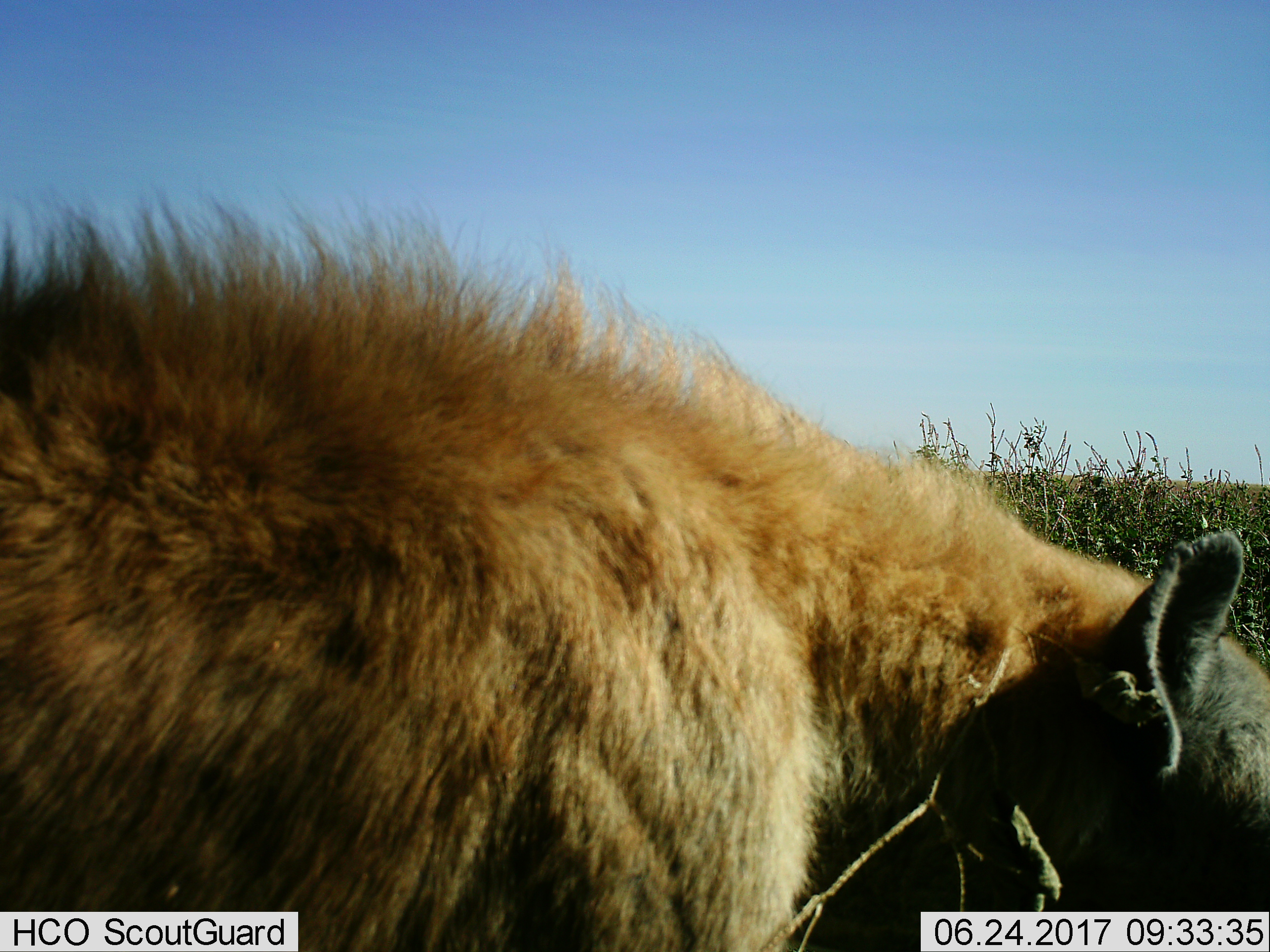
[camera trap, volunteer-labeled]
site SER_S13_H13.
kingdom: Animalia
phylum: Chordata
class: Mammalia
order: Carnivora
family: Hyaenidae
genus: Crocuta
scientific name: Crocuta crocuta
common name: spotted hyena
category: hyenaspotted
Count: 1.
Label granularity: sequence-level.